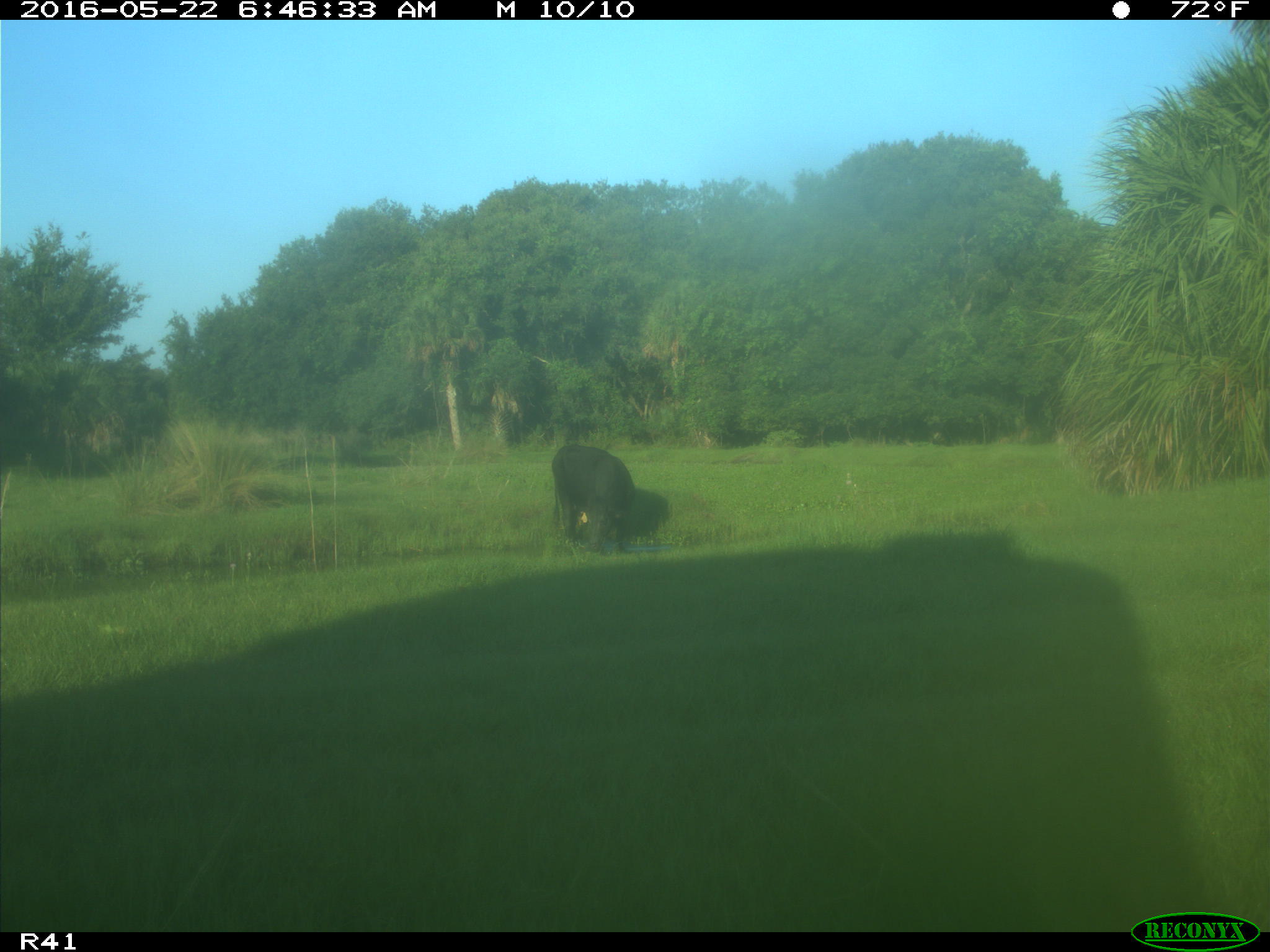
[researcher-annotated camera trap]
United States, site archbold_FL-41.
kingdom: Animalia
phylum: Chordata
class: Mammalia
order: Artiodactyla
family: Bovidae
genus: Bos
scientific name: Bos taurus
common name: domestic cow